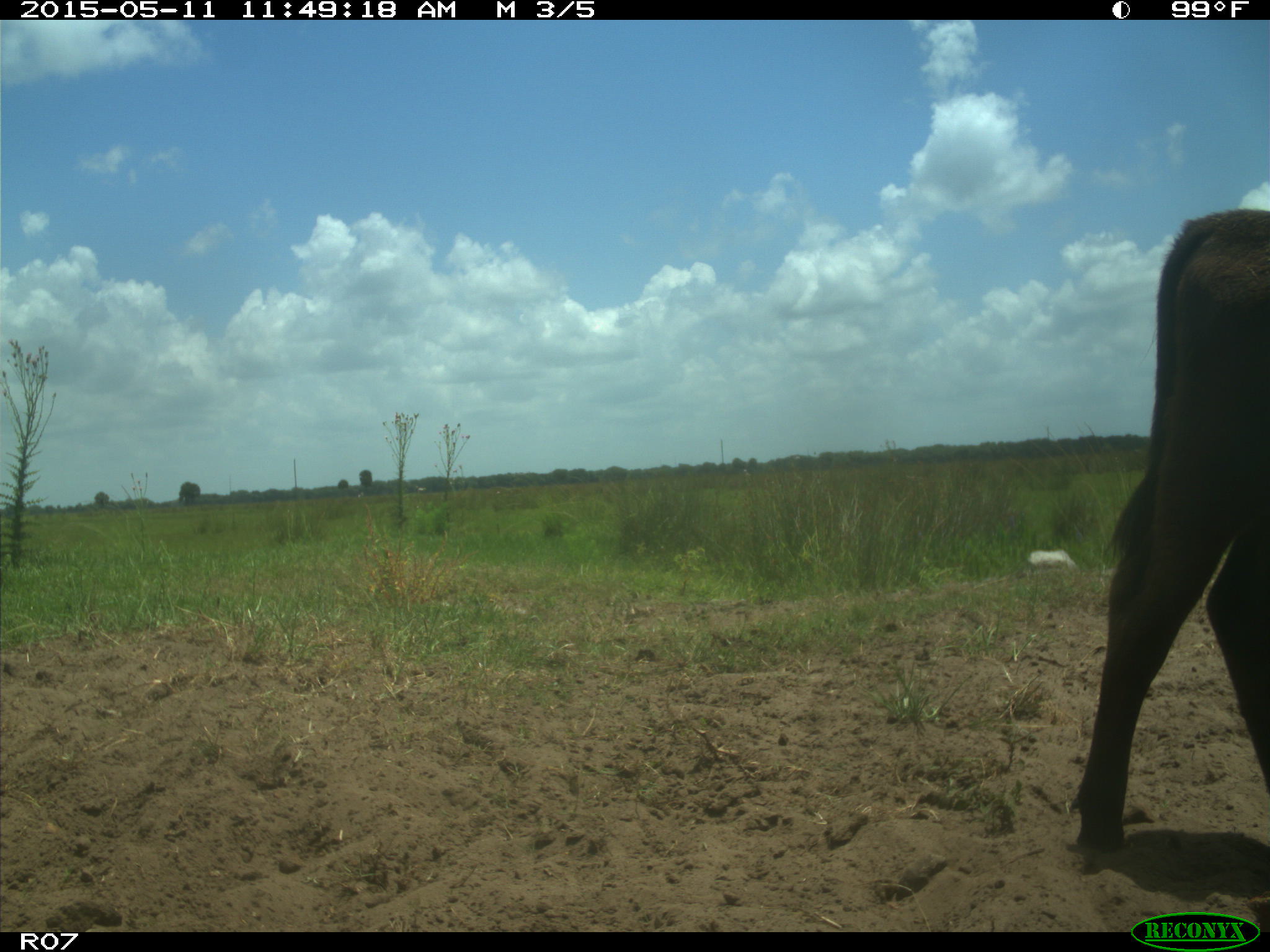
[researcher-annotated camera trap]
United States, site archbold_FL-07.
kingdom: Animalia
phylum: Chordata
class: Mammalia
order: Artiodactyla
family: Bovidae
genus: Bos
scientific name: Bos taurus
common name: domestic cow